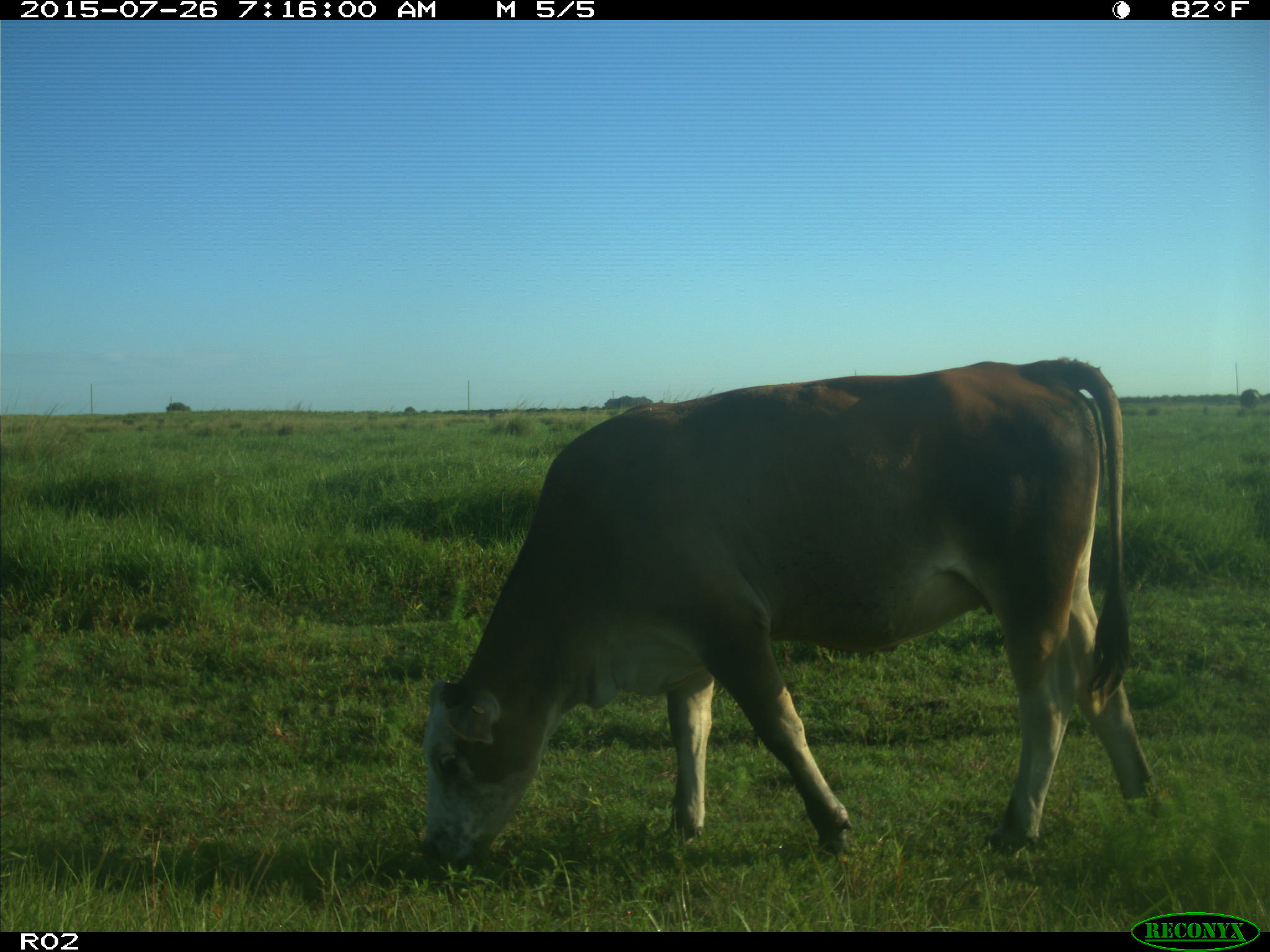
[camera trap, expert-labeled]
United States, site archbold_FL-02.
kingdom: Animalia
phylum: Chordata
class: Mammalia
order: Artiodactyla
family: Bovidae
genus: Bos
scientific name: Bos taurus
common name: domestic cow